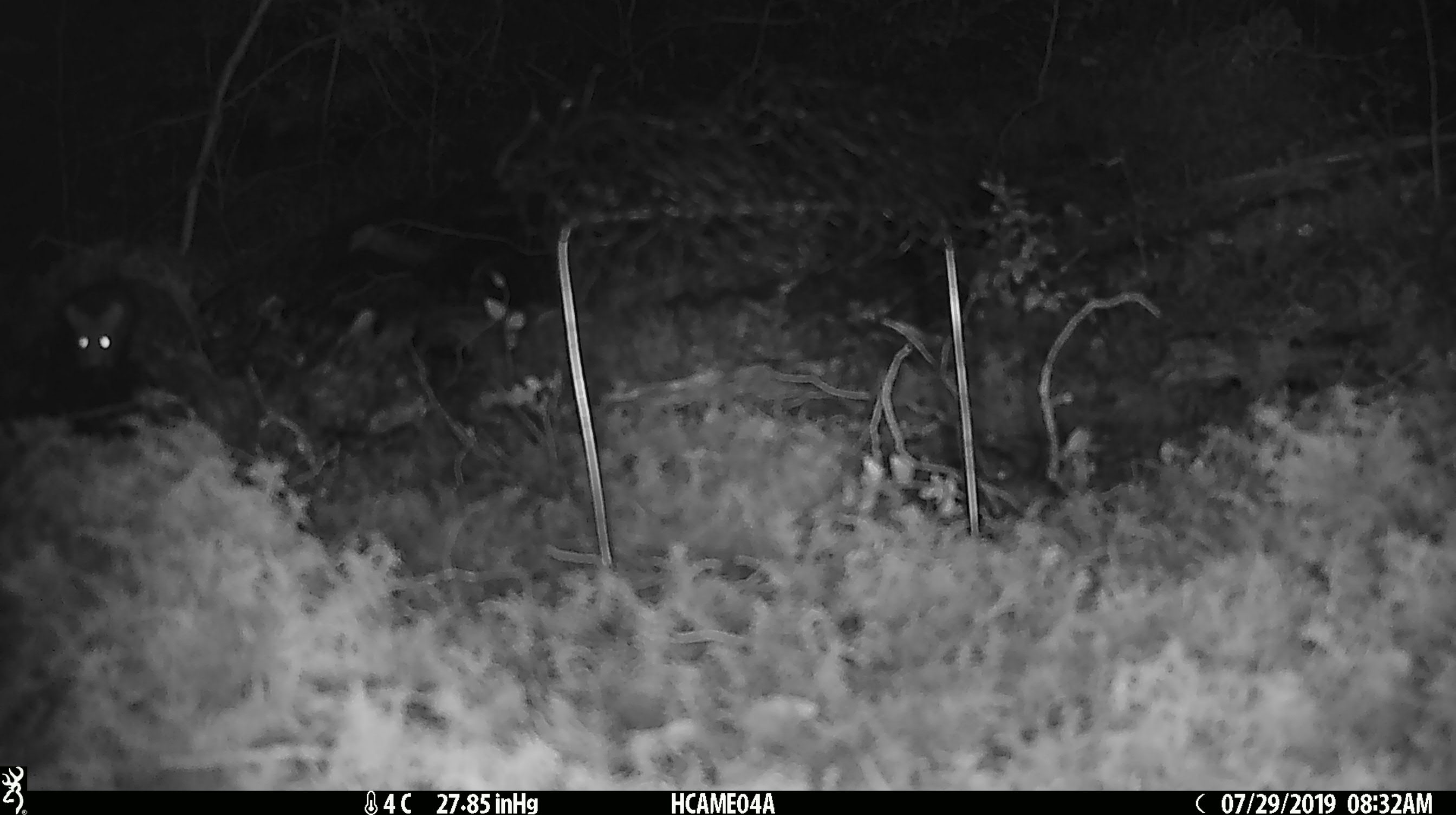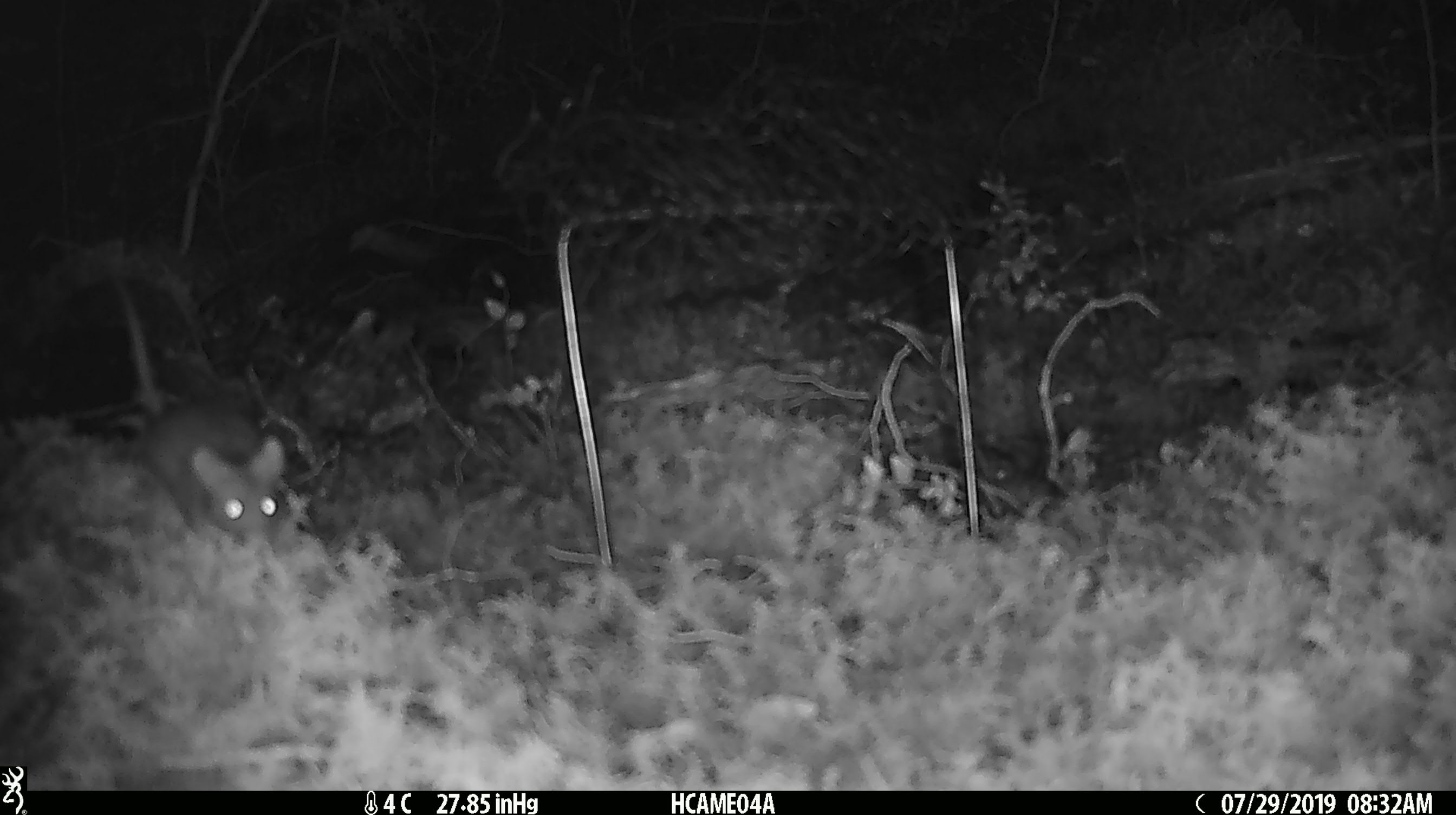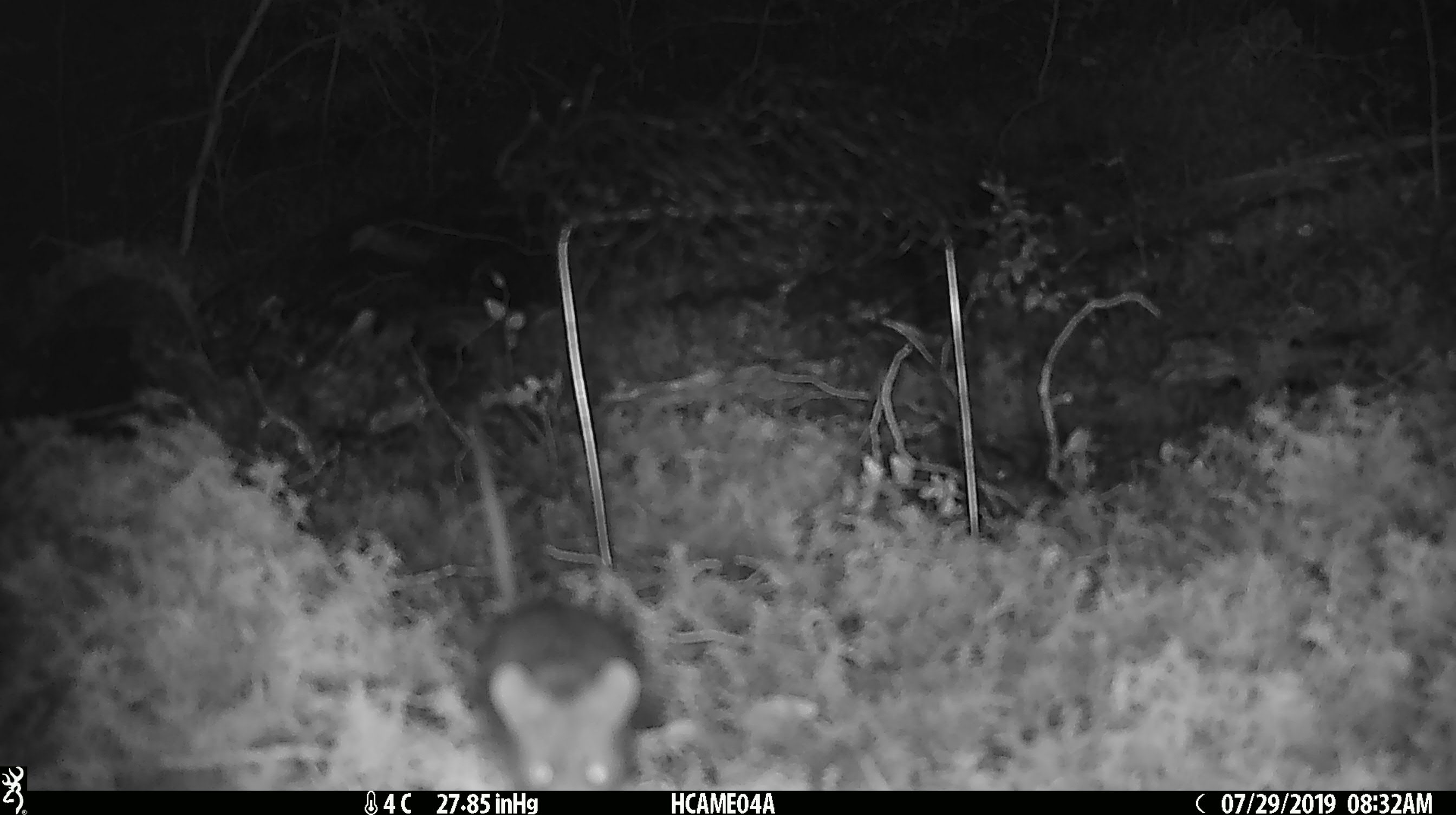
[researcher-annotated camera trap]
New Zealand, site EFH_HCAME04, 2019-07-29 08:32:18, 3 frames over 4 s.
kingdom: Animalia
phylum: Chordata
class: Mammalia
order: Rodentia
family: Muridae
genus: Mus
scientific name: Mus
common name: mouse